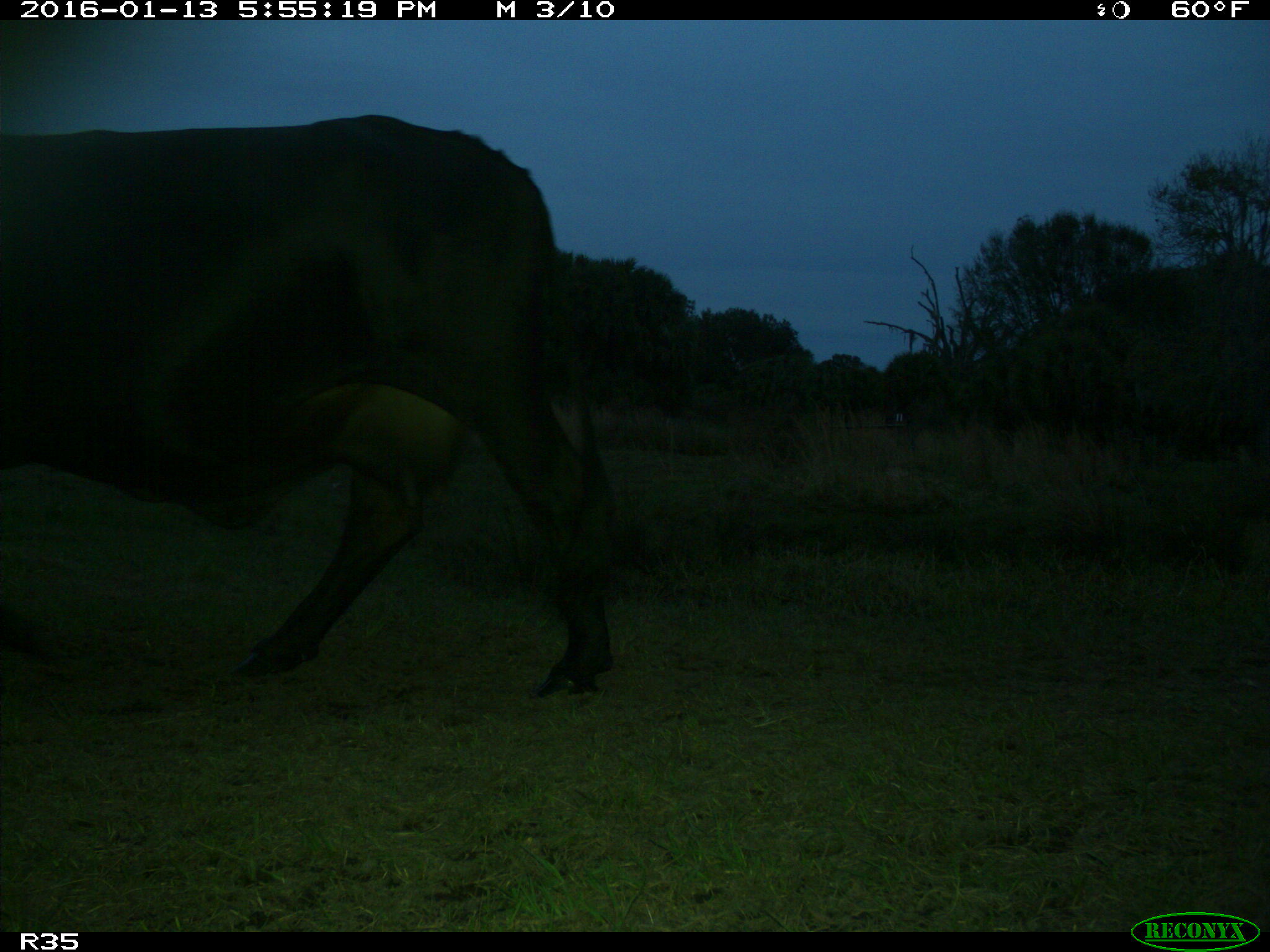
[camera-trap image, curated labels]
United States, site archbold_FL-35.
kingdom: Animalia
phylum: Chordata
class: Mammalia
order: Artiodactyla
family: Bovidae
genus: Bos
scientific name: Bos taurus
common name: domestic cow